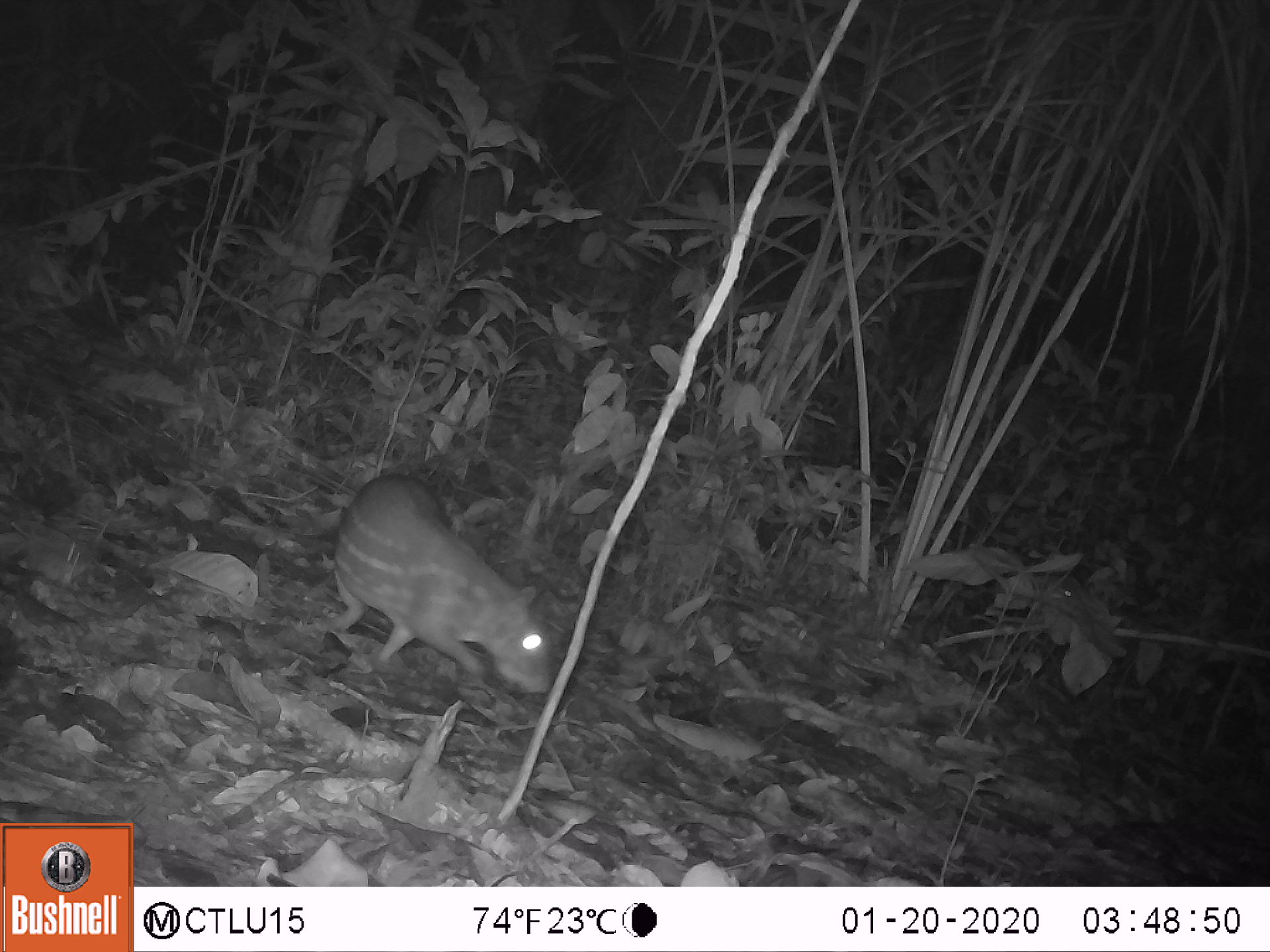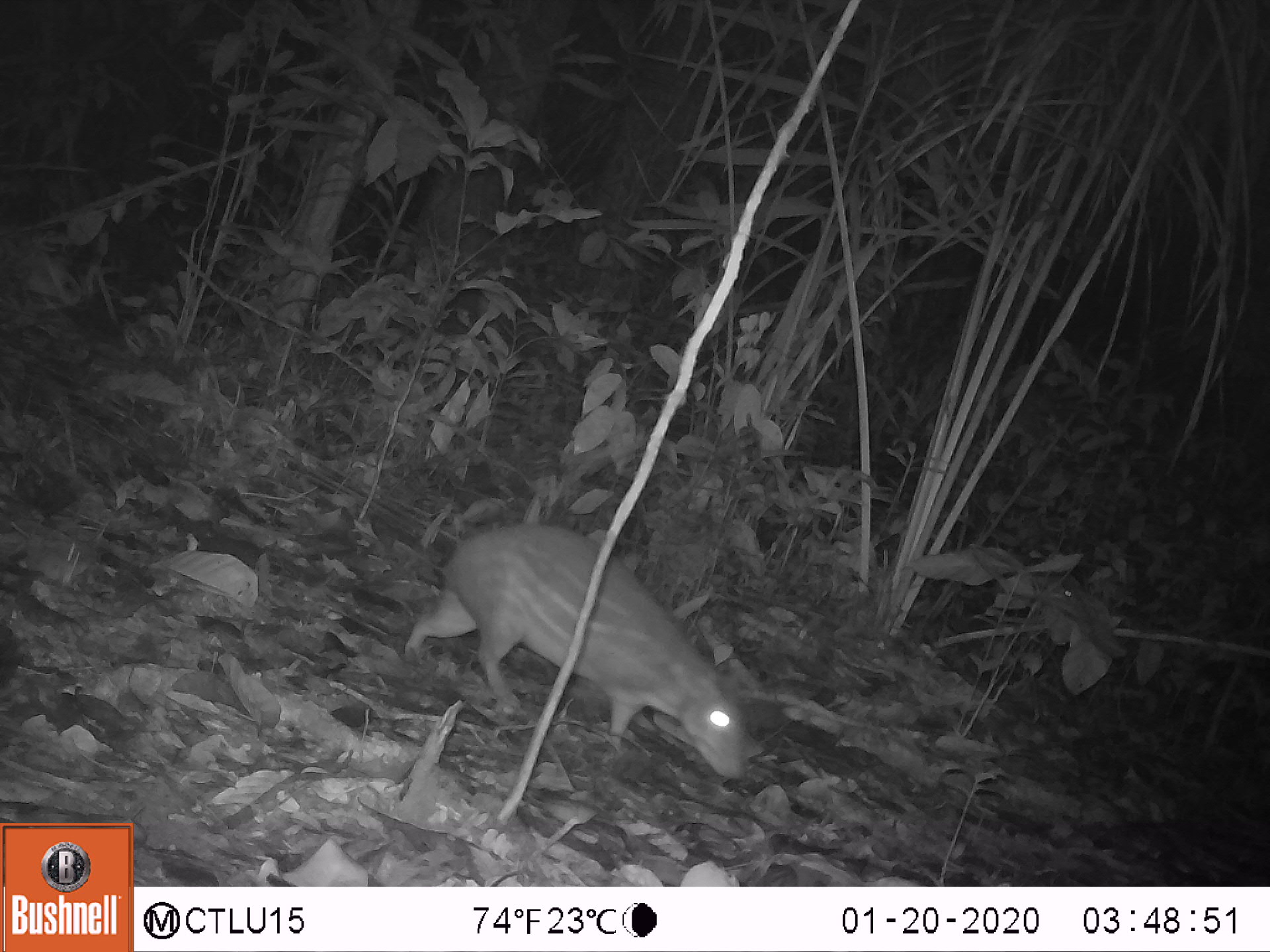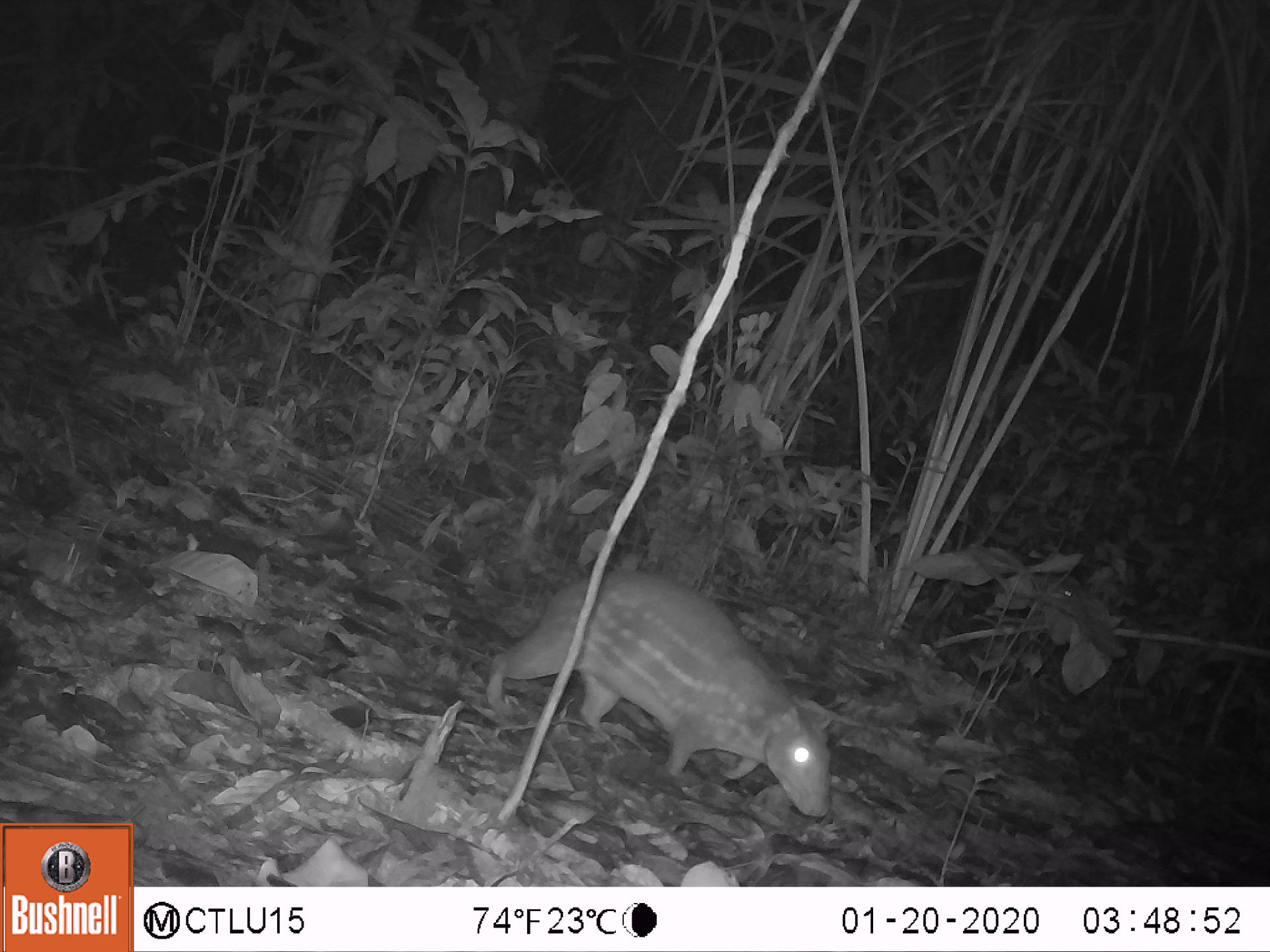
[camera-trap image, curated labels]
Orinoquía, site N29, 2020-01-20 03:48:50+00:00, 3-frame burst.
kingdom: Animalia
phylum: Chordata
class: Mammalia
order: Rodentia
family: Cuniculidae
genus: Cuniculus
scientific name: Cuniculus paca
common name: spotted paca